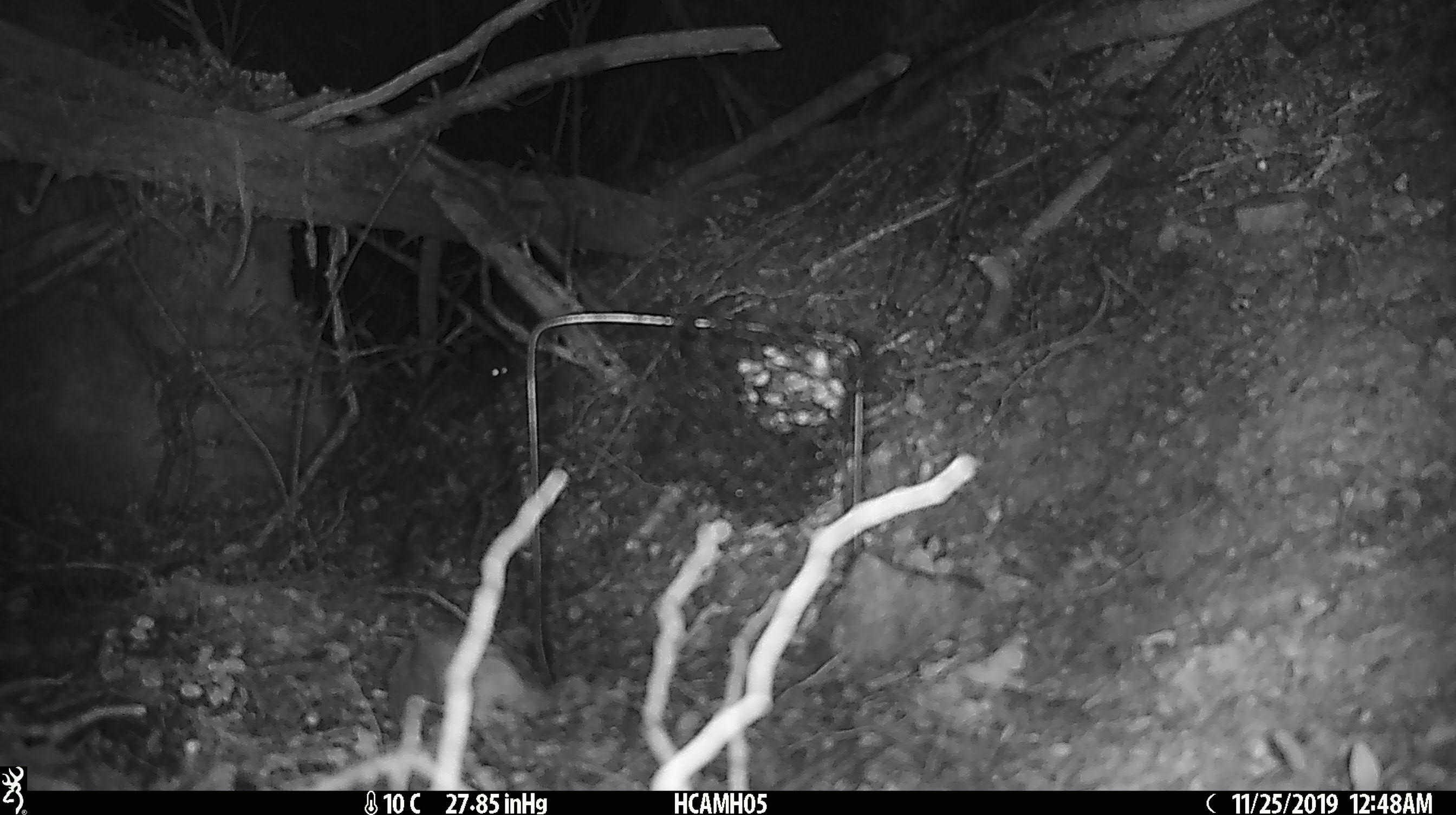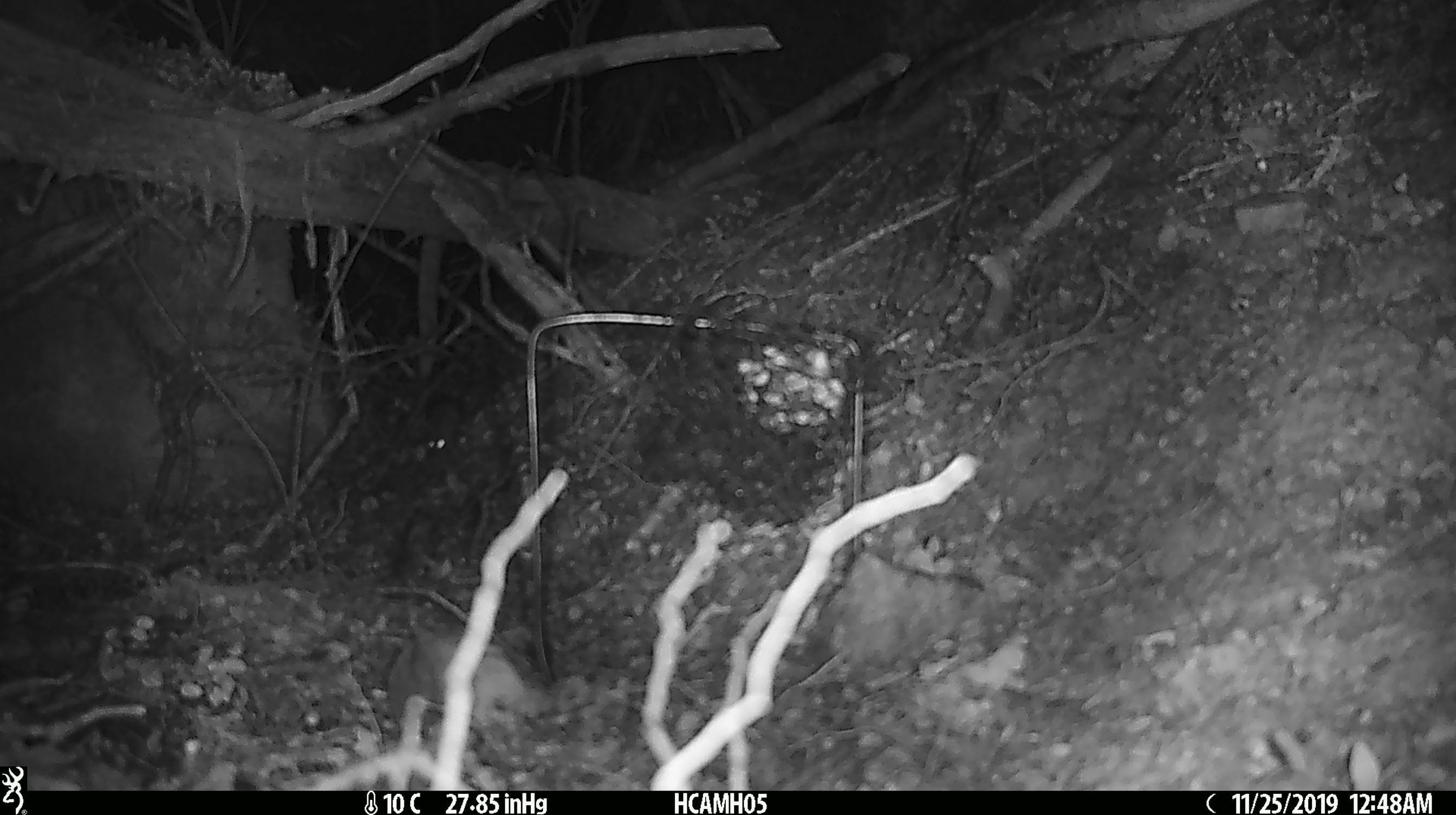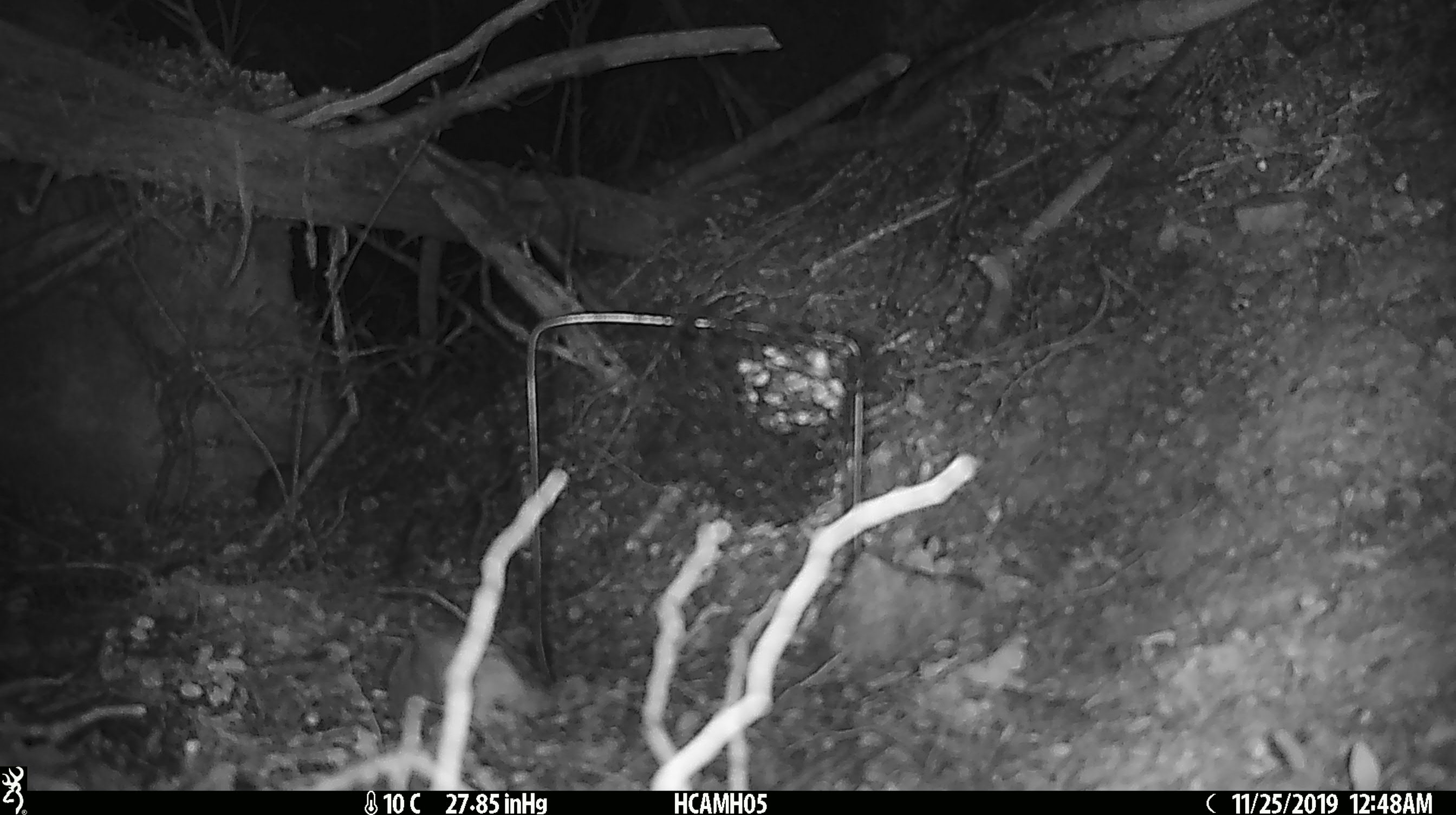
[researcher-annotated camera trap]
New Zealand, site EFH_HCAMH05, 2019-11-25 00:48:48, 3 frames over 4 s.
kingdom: Animalia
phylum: Chordata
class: Mammalia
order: Rodentia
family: Muridae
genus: Mus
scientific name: Mus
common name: mouse